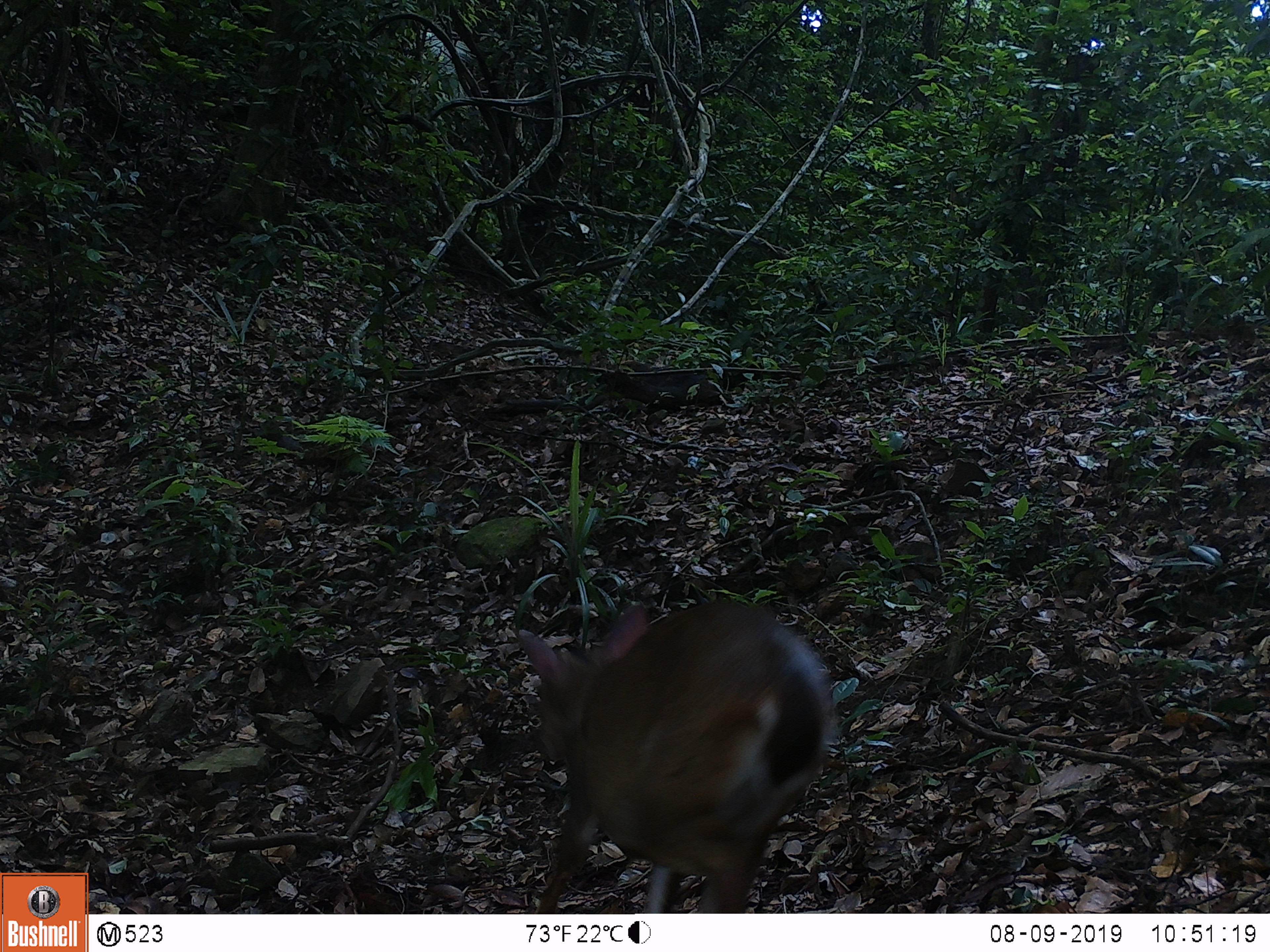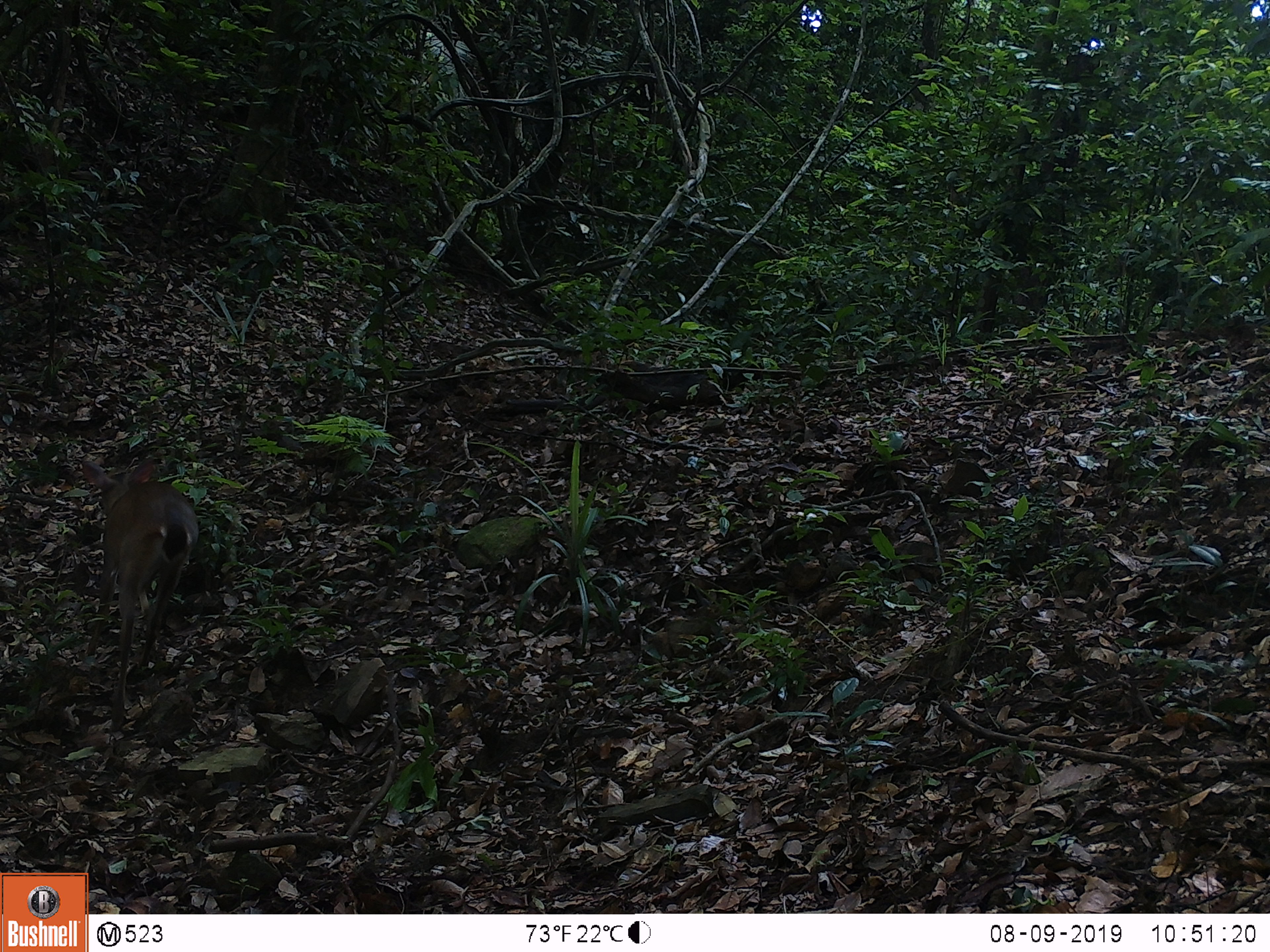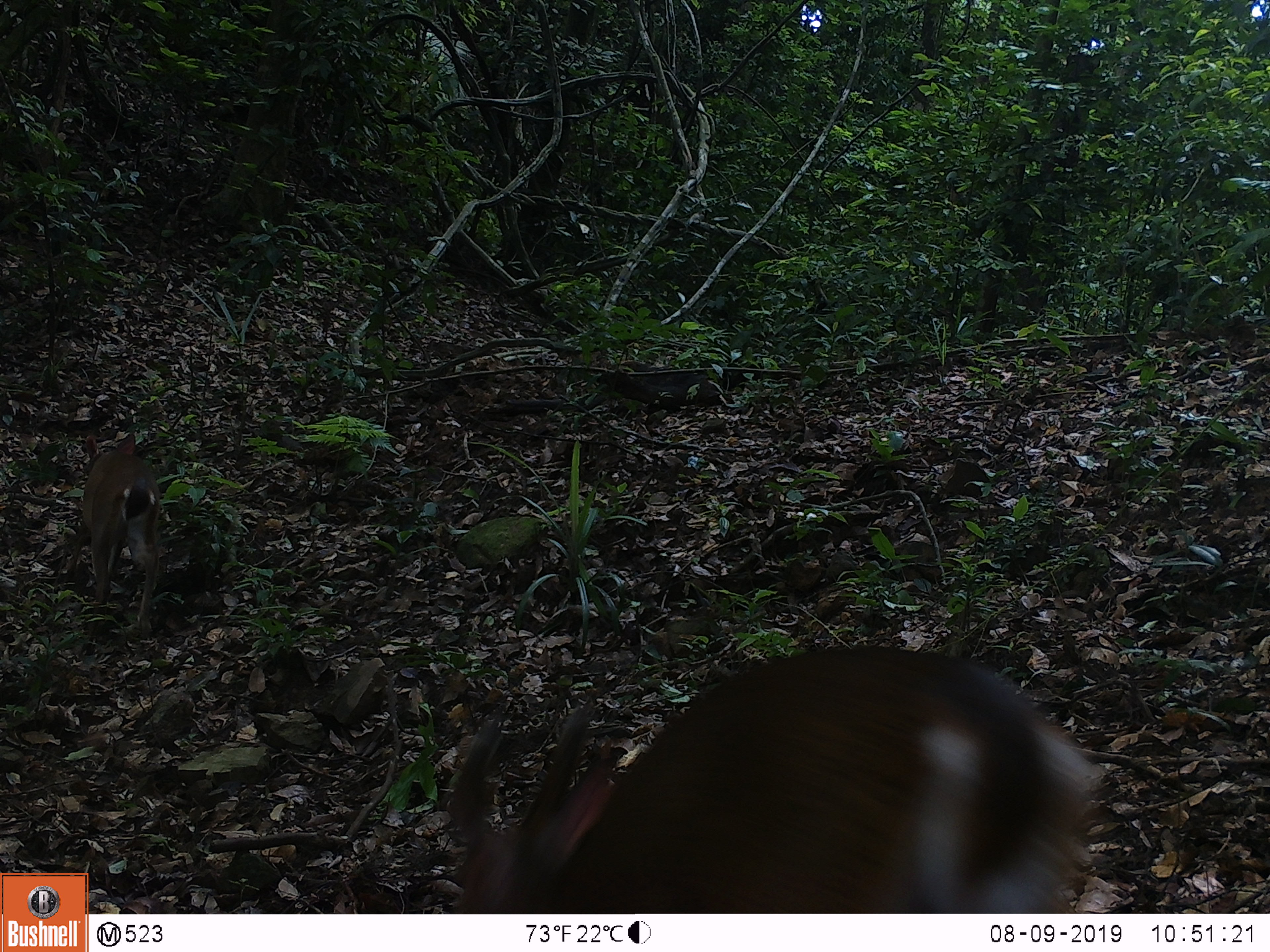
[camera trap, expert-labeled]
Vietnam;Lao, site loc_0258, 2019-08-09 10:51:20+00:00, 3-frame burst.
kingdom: Animalia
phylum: Chordata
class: Mammalia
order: Artiodactyla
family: Cervidae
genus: Muntiacus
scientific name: Muntiacus vuquangensis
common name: large-antlered muntjac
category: large antlered muntjac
Large antlered muntjac (large-antlered muntjac) (Muntiacus vuquangensis). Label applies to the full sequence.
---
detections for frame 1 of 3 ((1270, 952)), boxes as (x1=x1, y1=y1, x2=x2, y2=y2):
large antlered muntjac: (x1=518, y1=599, x2=837, y2=913)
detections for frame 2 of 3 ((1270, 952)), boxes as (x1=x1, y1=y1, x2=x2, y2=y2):
large antlered muntjac: (x1=83, y1=459, x2=198, y2=731)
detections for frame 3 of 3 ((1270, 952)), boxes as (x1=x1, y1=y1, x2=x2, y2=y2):
large antlered muntjac: (x1=449, y1=645, x2=1092, y2=913); (x1=82, y1=433, x2=160, y2=640)